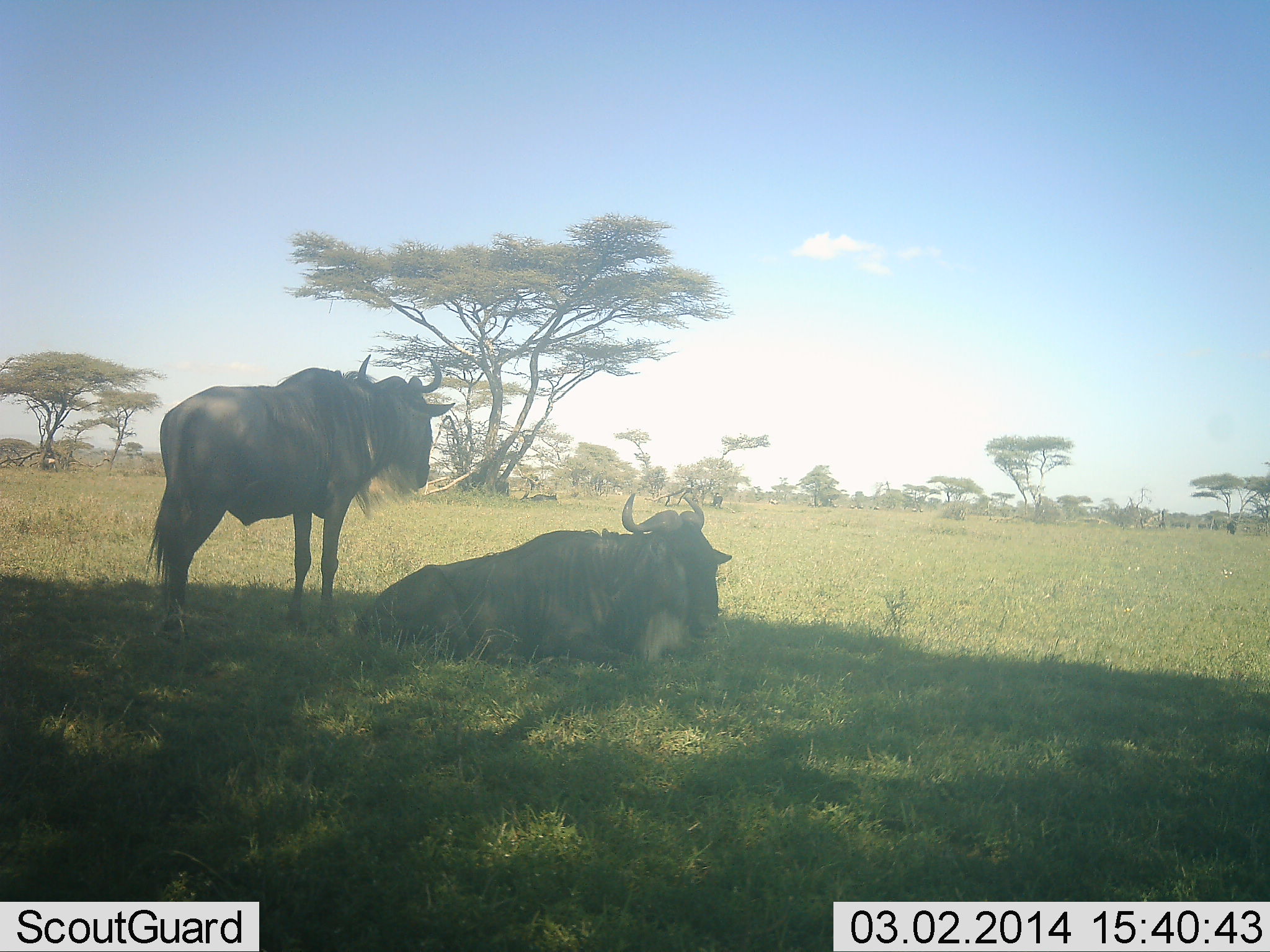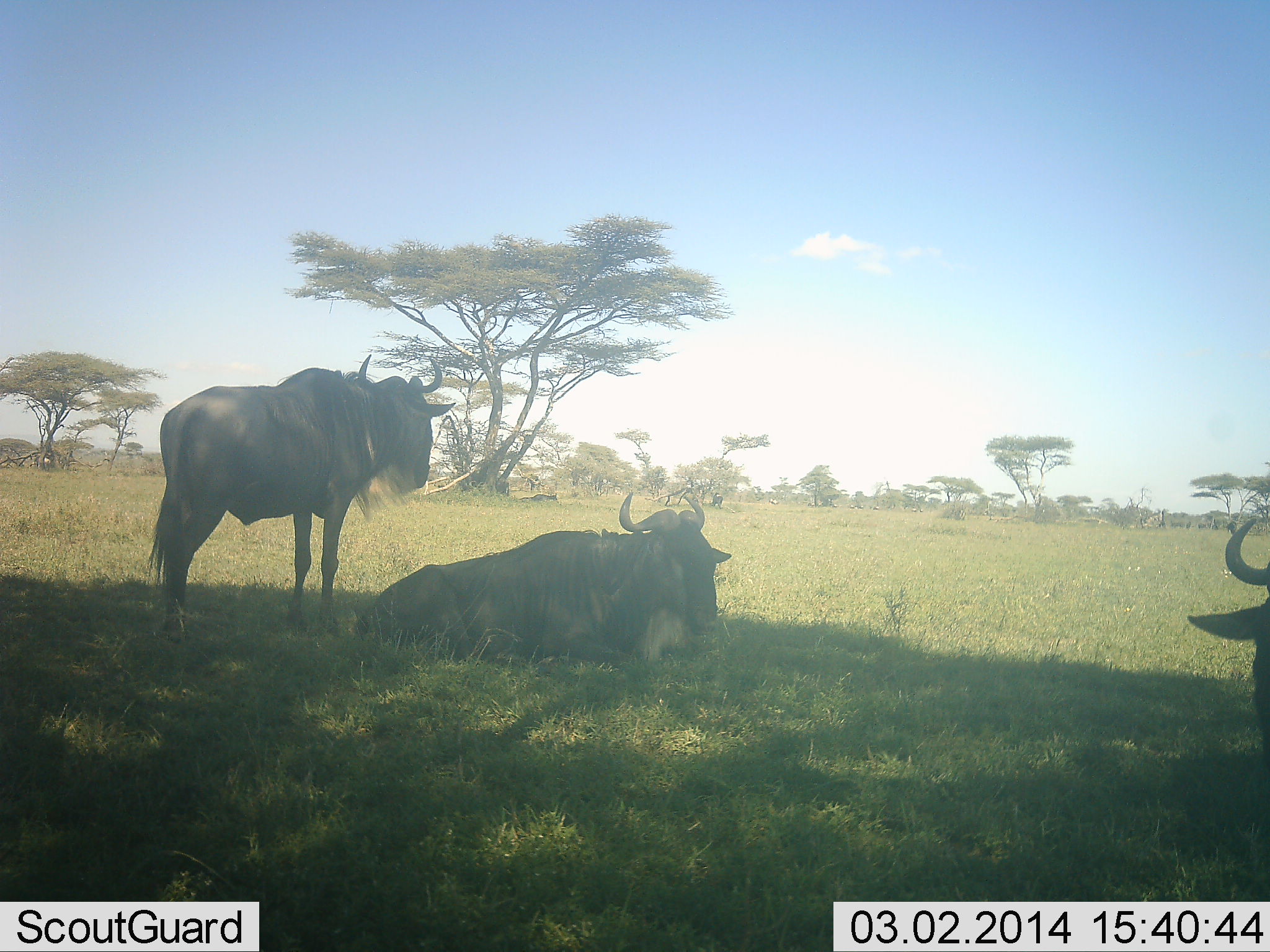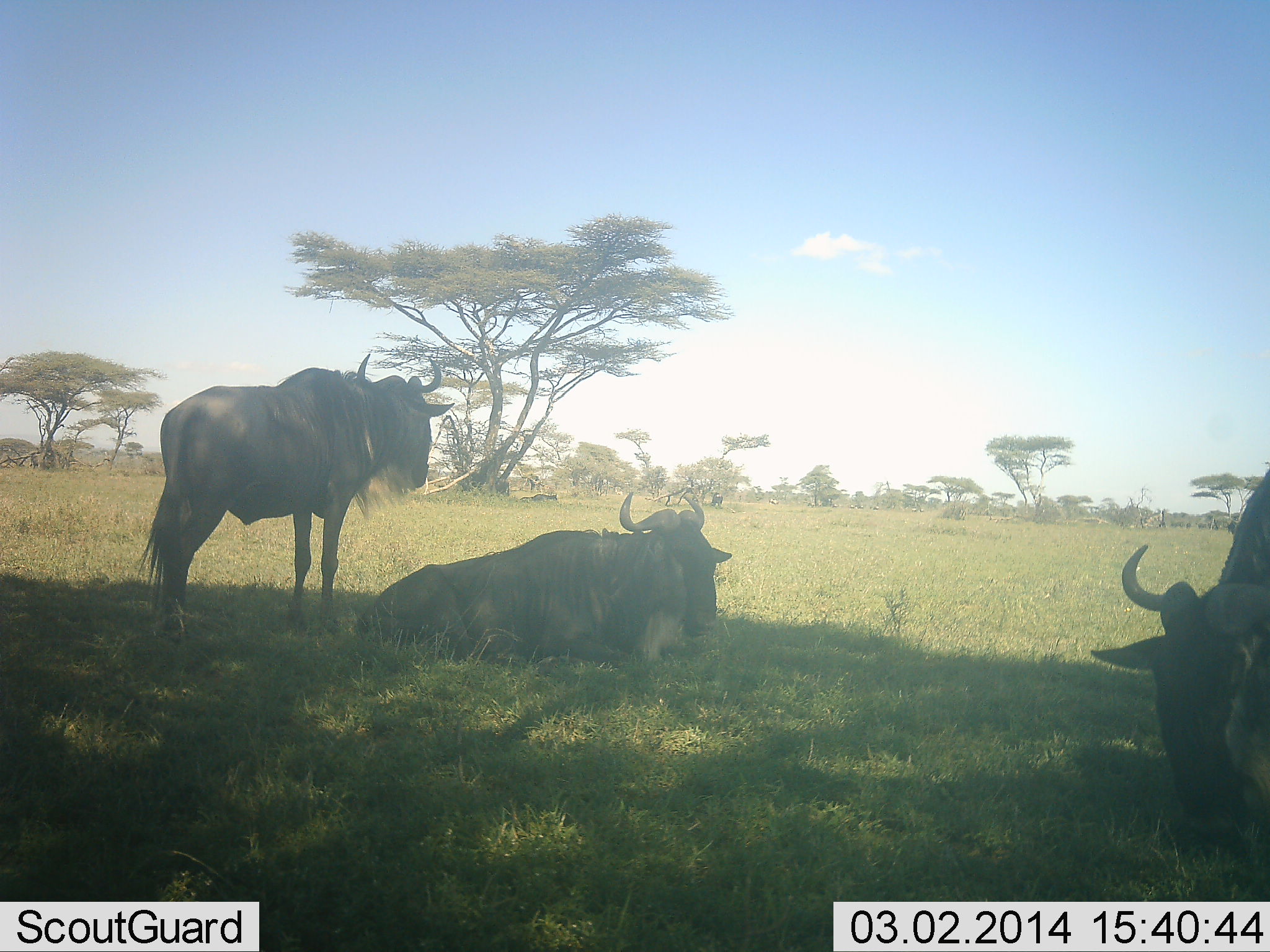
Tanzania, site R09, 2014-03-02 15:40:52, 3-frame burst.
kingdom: Animalia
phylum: Chordata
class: Mammalia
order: Artiodactyla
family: Bovidae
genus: Connochaetes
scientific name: Connochaetes taurinus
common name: blue wildebeest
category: wildebeest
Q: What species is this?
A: Wildebeest (blue wildebeest) (Connochaetes taurinus).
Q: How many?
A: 3.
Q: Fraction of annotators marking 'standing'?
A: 82%.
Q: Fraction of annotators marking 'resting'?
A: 100%.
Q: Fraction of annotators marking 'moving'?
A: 45%.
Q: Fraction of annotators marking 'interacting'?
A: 0%.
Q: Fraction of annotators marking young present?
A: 0%.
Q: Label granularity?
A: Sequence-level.